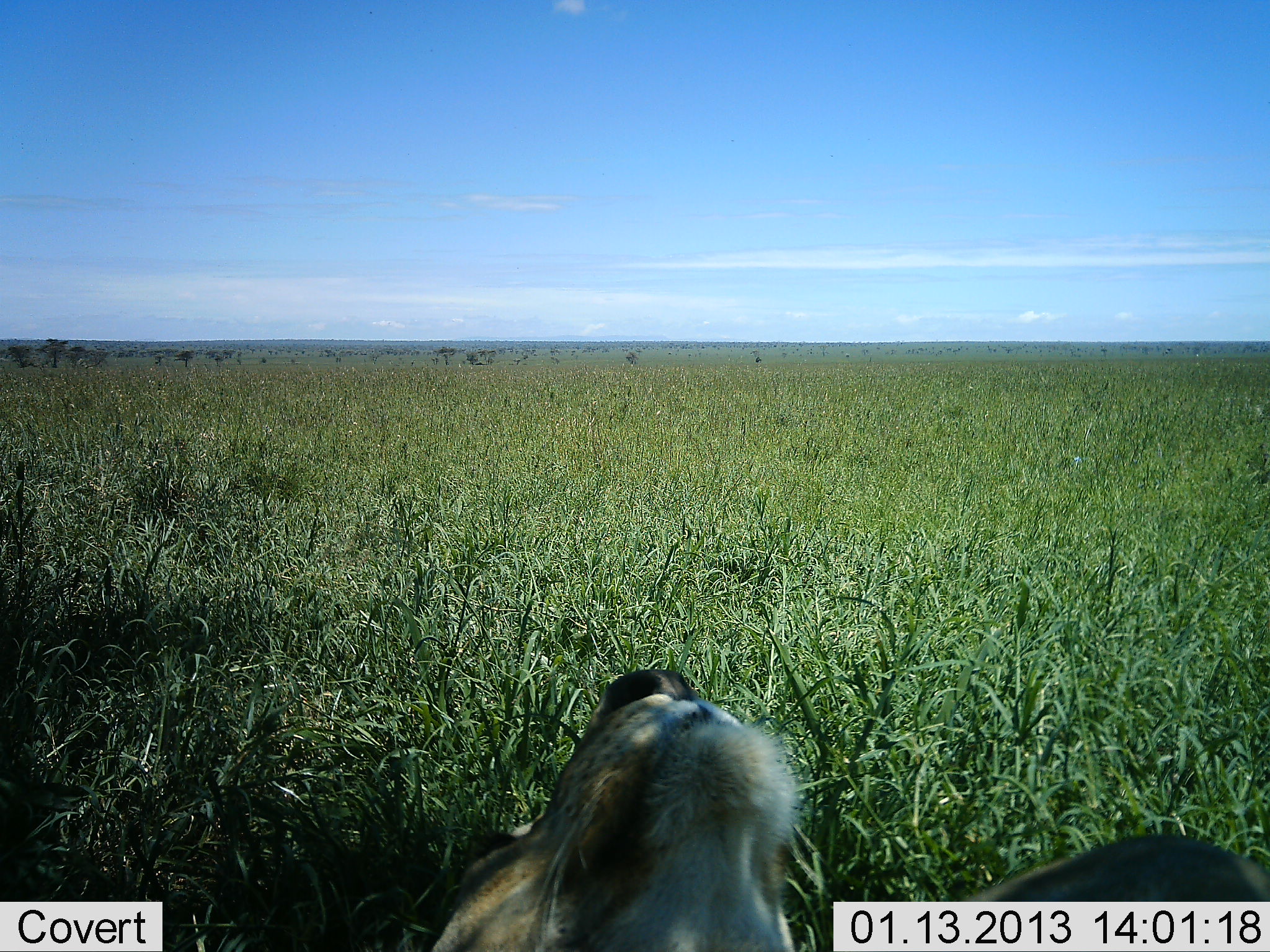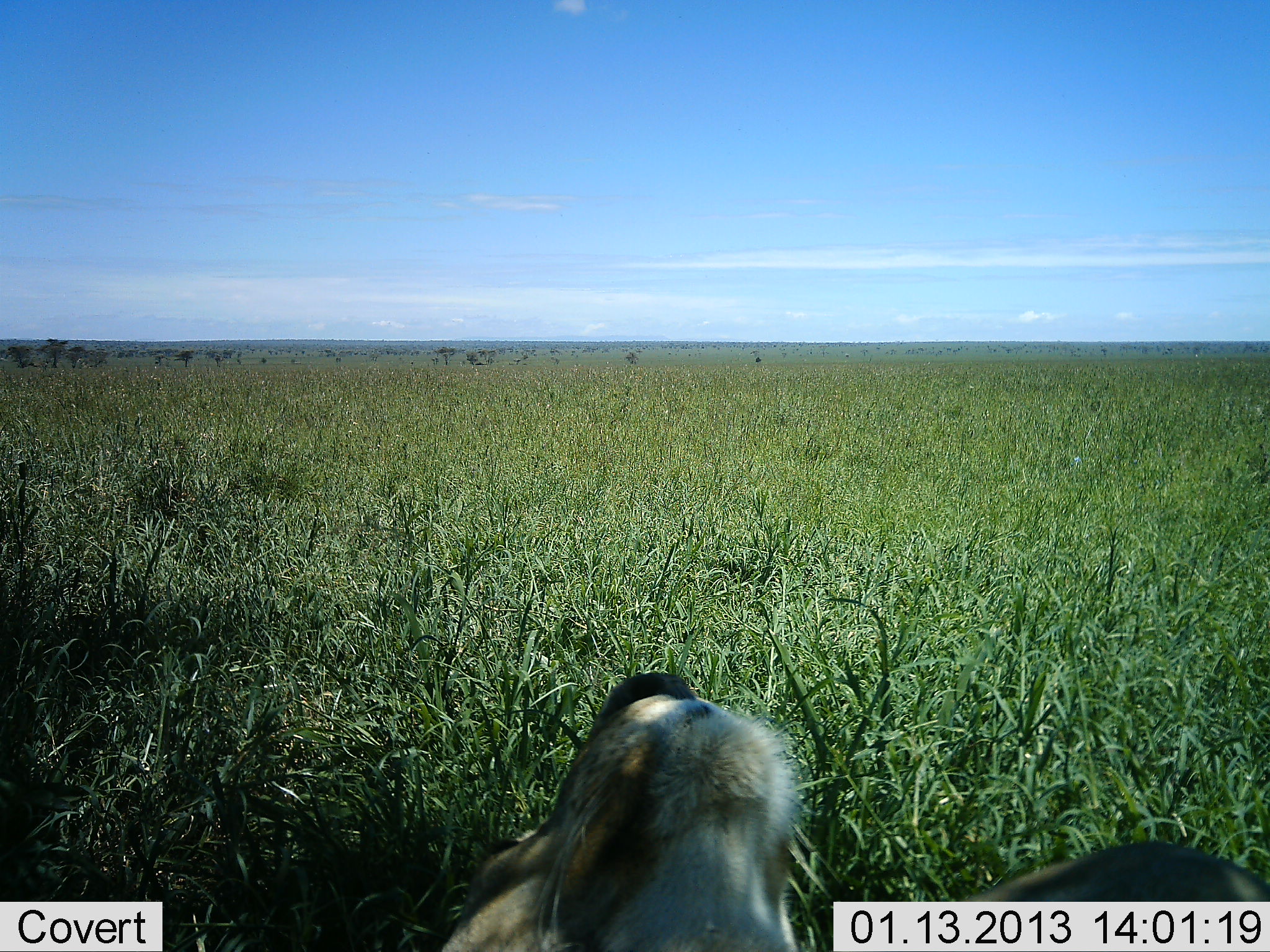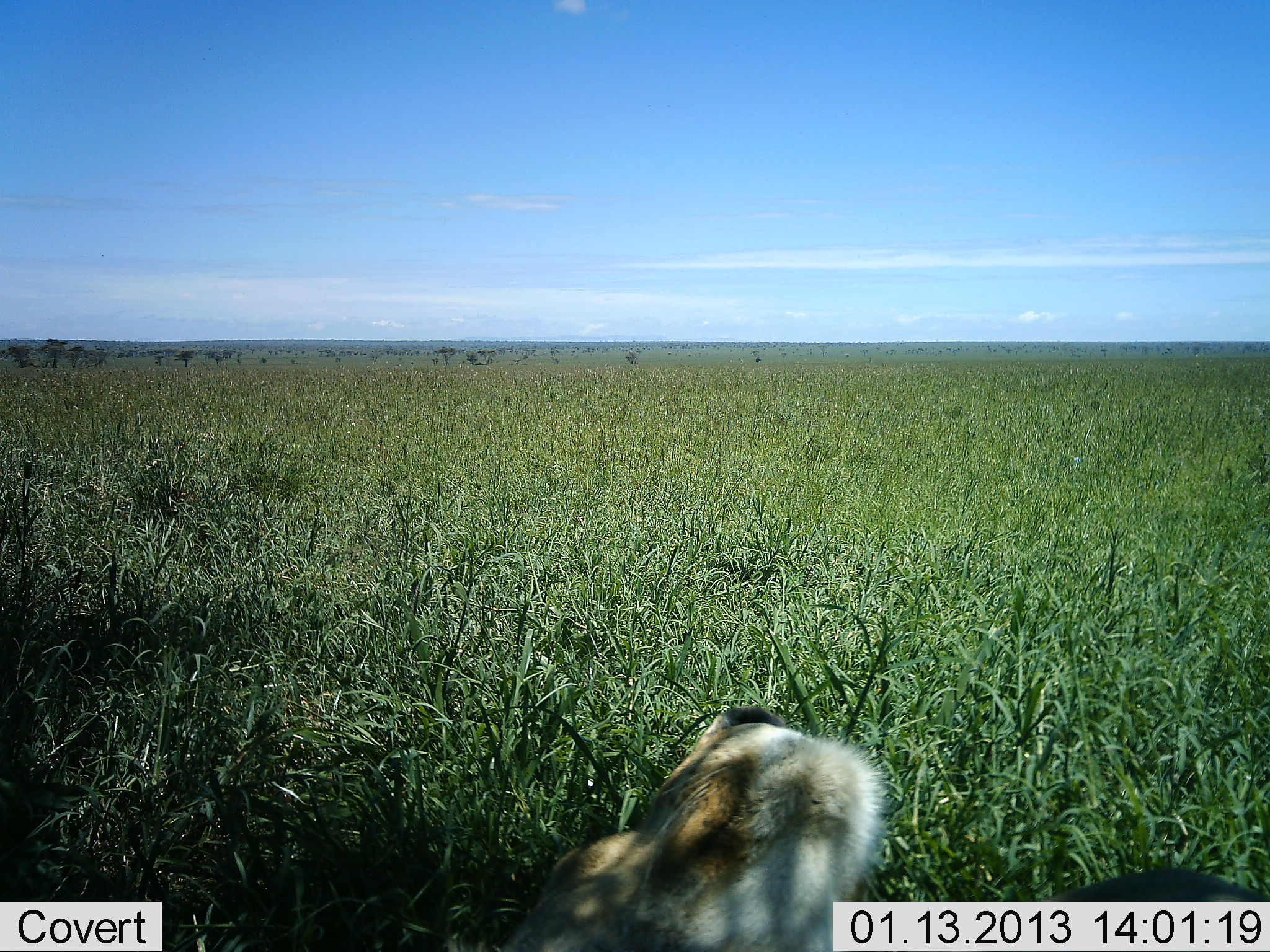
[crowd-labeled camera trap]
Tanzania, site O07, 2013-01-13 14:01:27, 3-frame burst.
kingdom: Animalia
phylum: Chordata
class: Mammalia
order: Carnivora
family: Felidae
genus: Panthera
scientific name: Panthera leo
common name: lion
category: lionfemale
Lionfemale (lion) (Panthera leo), count 1. Behavior (volunteer vote fractions): standing 0%, resting 100%, moving 0%, interacting 5%. Young present (vote fraction): 0%. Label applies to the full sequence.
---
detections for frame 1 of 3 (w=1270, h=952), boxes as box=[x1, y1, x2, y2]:
animal: box=[418, 666, 1270, 952]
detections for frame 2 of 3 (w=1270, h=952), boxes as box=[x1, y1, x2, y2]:
animal: box=[438, 667, 1270, 952]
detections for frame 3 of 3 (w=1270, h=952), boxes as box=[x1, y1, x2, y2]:
animal: box=[478, 704, 1270, 952]